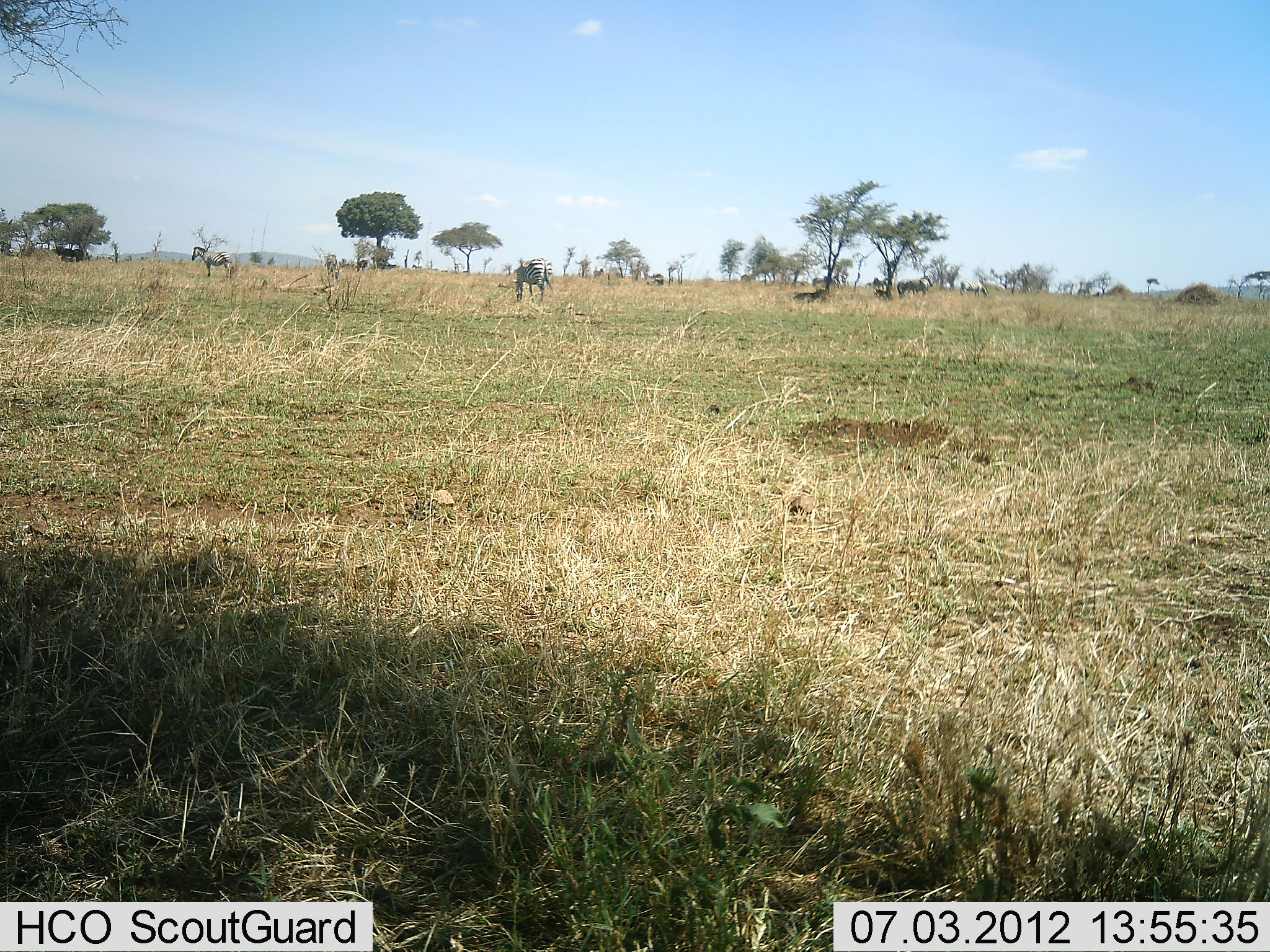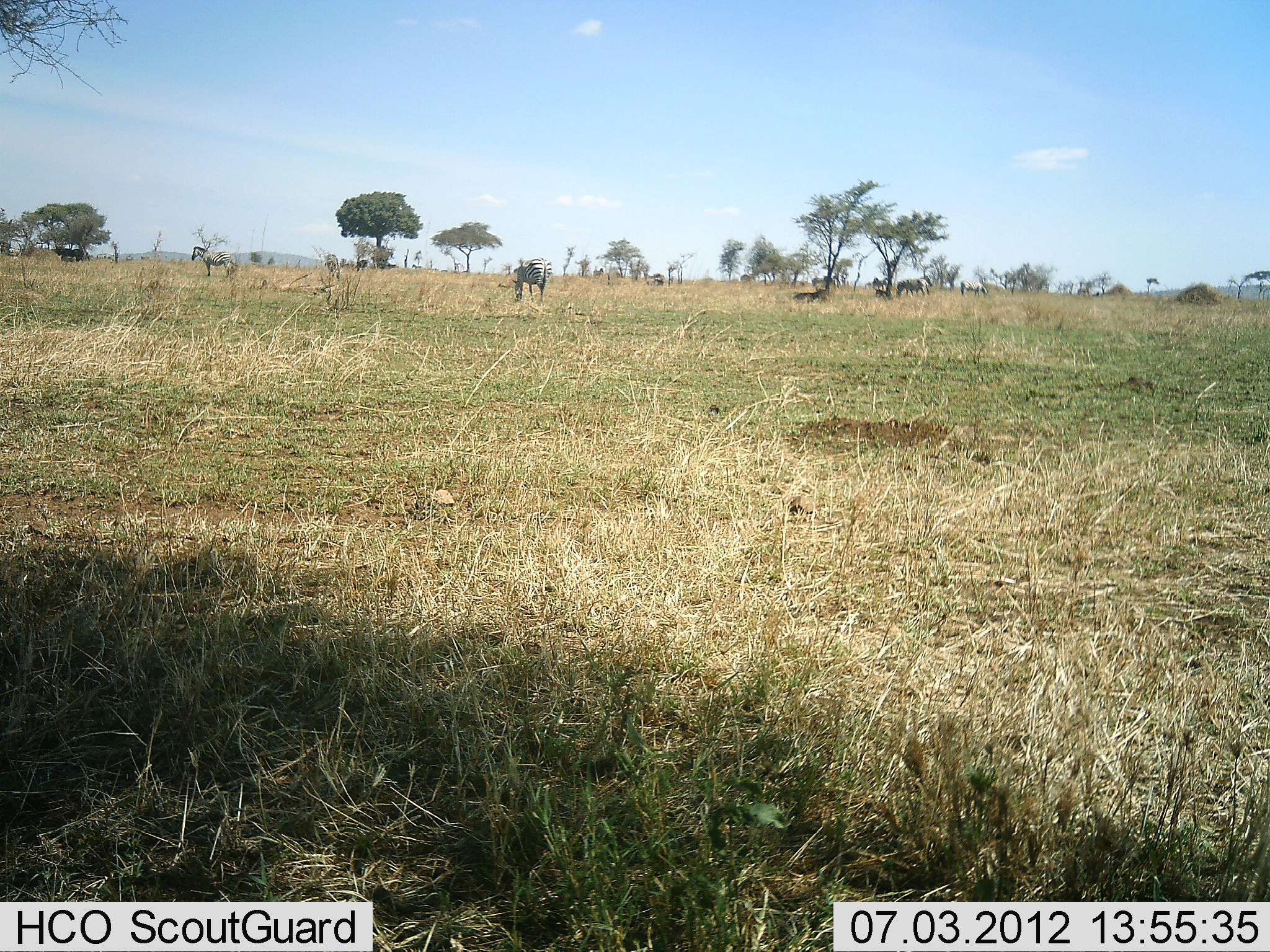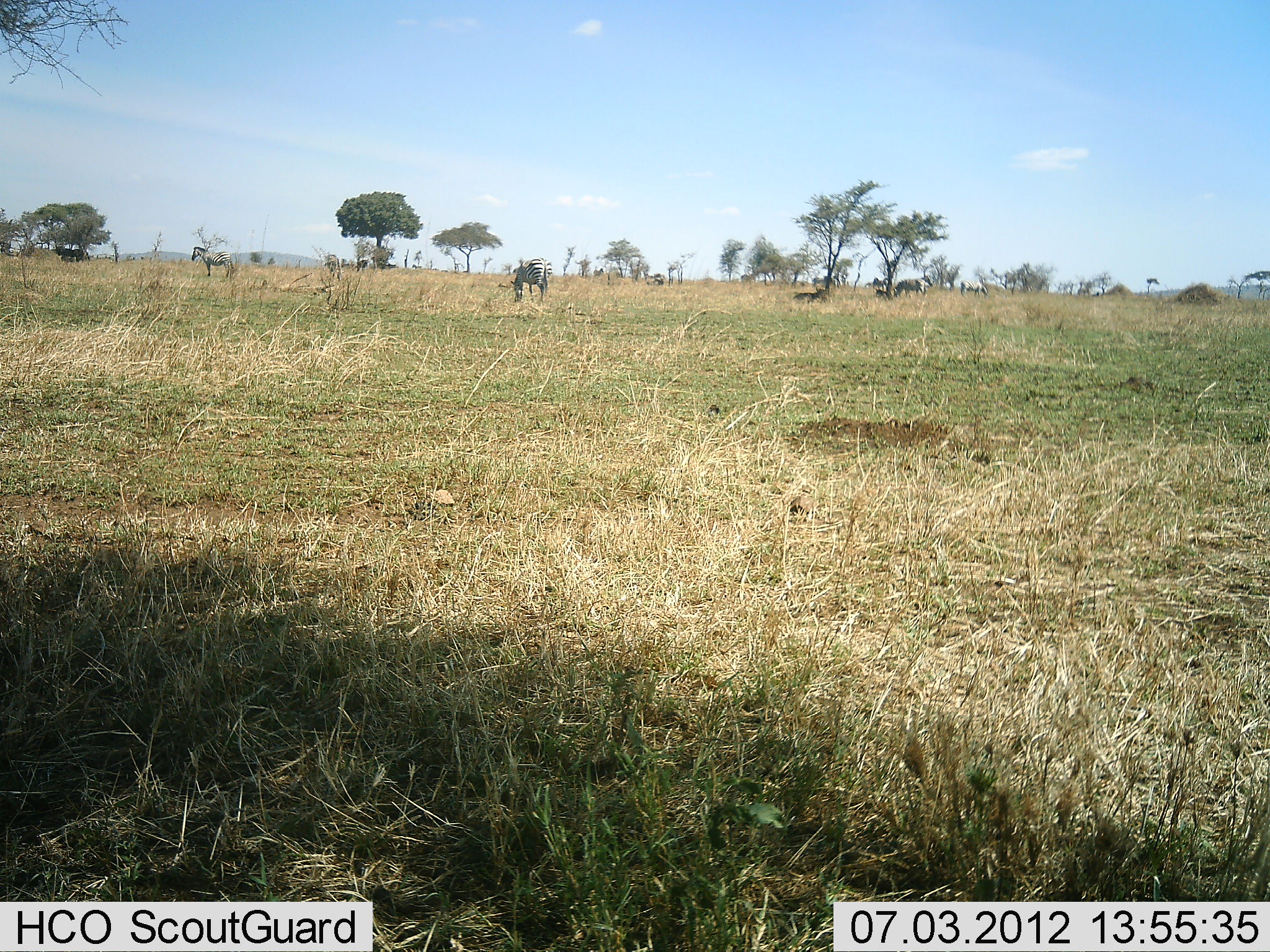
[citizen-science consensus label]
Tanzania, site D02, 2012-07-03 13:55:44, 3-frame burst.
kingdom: Animalia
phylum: Chordata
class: Mammalia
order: Perissodactyla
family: Equidae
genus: Equus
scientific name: Equus quagga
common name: plains zebra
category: zebra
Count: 3.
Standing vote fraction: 75%.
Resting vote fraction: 8%.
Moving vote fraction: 8%.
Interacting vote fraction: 0%.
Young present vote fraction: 0%.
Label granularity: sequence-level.